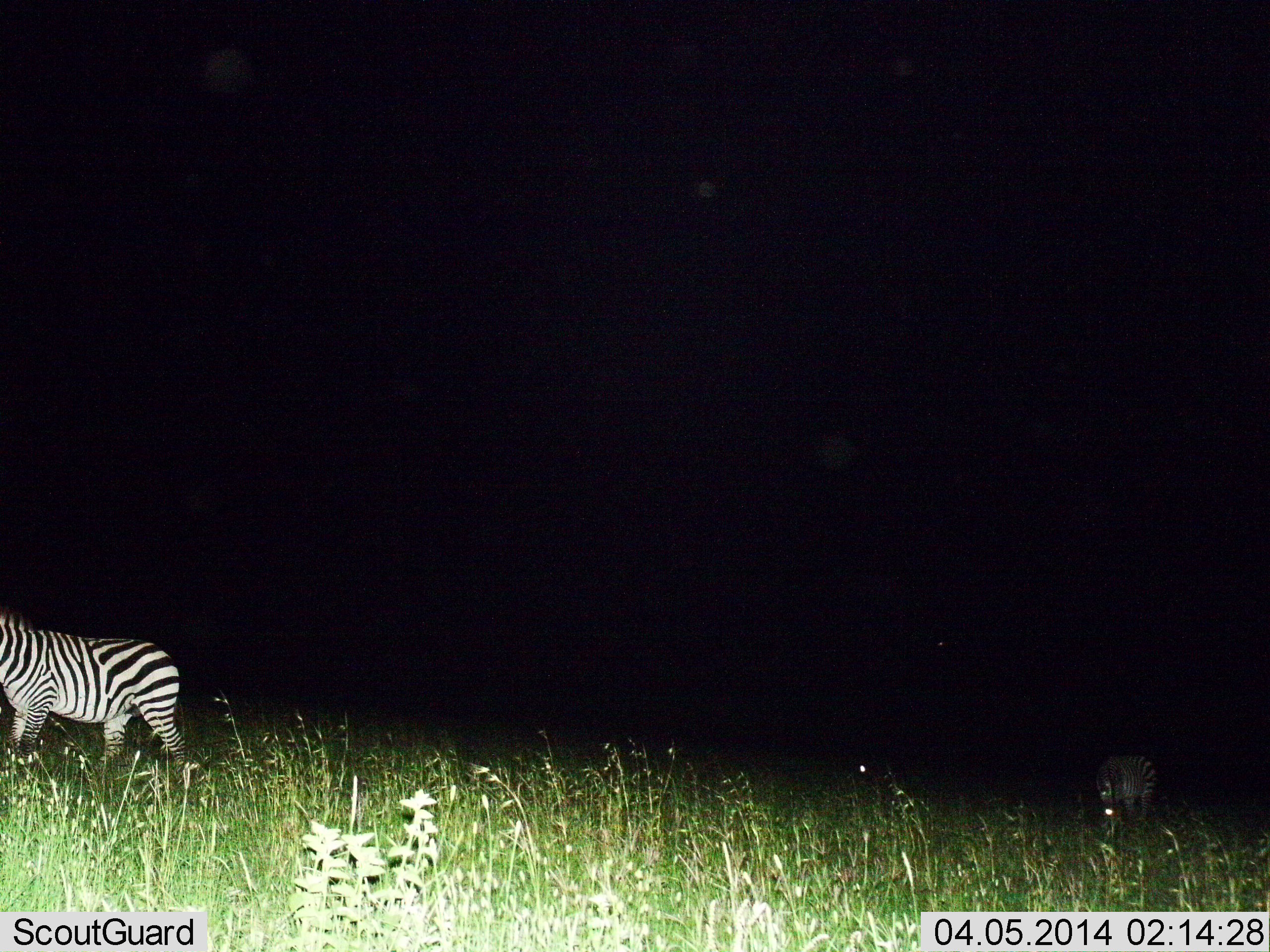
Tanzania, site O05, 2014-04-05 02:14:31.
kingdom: Animalia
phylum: Chordata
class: Mammalia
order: Perissodactyla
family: Equidae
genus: Equus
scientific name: Equus quagga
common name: plains zebra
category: zebra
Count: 2.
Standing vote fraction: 90%.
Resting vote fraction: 0%.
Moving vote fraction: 10%.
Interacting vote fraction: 0%.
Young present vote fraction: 0%.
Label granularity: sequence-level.